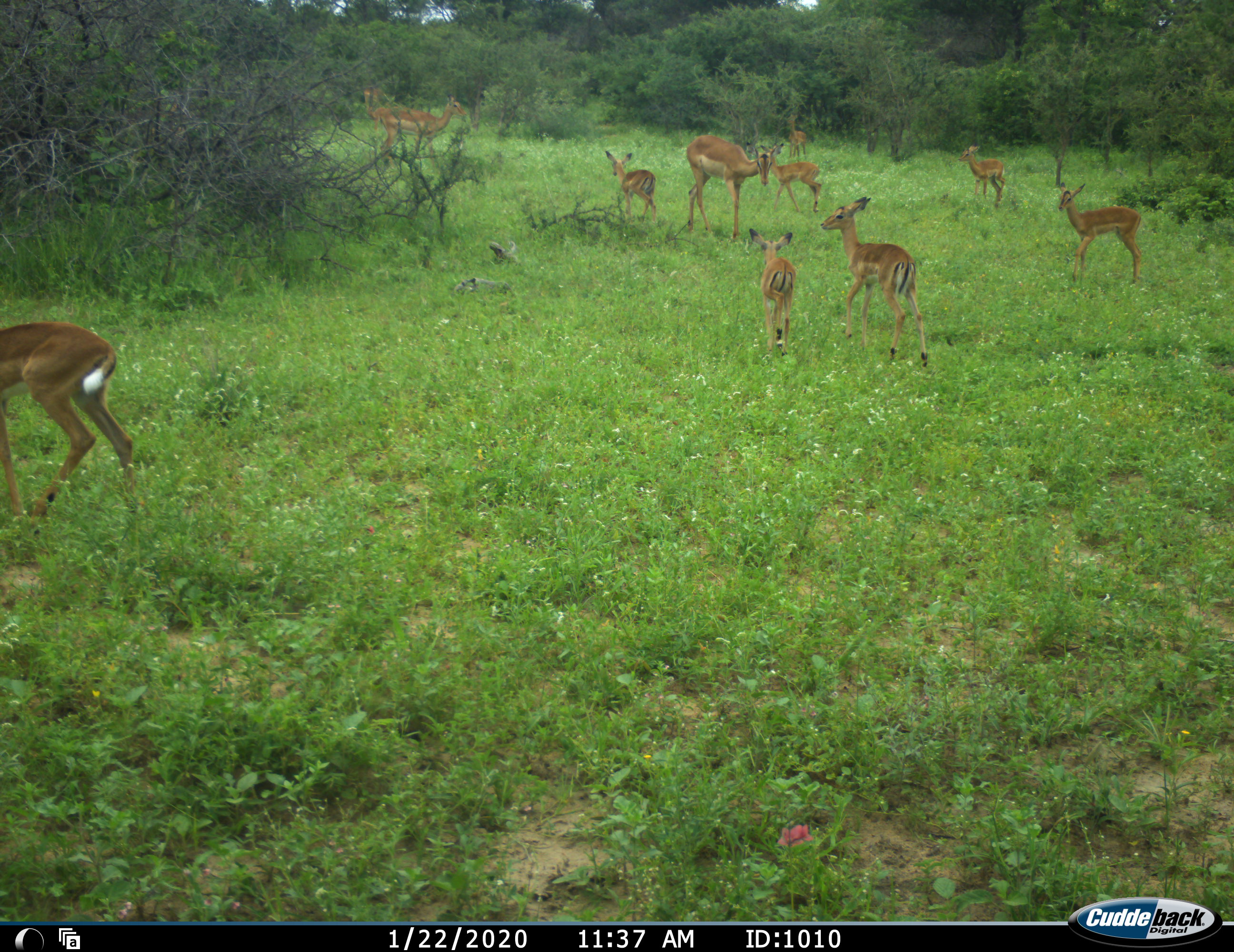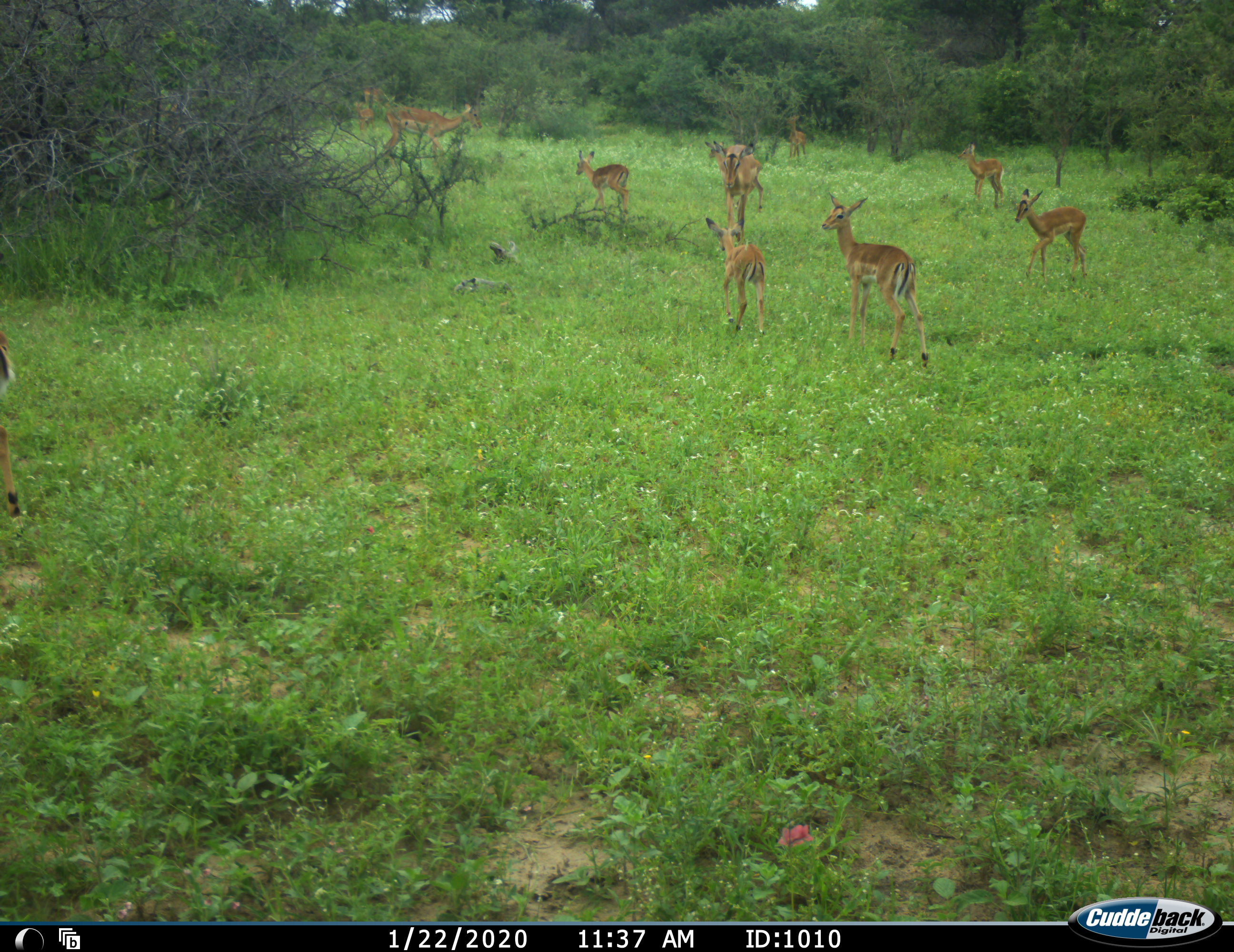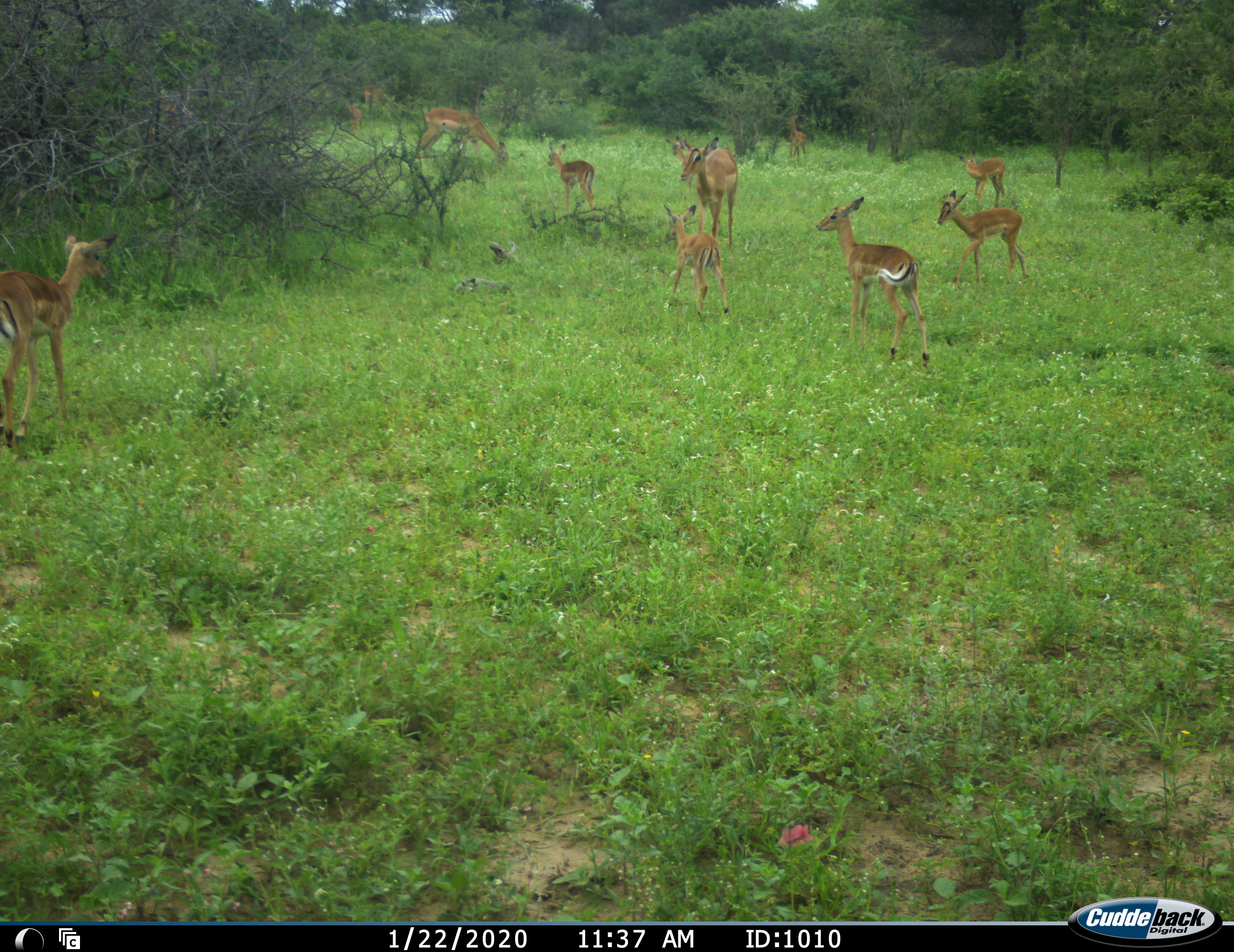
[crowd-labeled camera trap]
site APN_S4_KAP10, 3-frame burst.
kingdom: Animalia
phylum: Chordata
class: Mammalia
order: Artiodactyla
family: Bovidae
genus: Aepyceros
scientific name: Aepyceros melampus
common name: impala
Impala (Aepyceros melampus), count 10. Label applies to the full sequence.